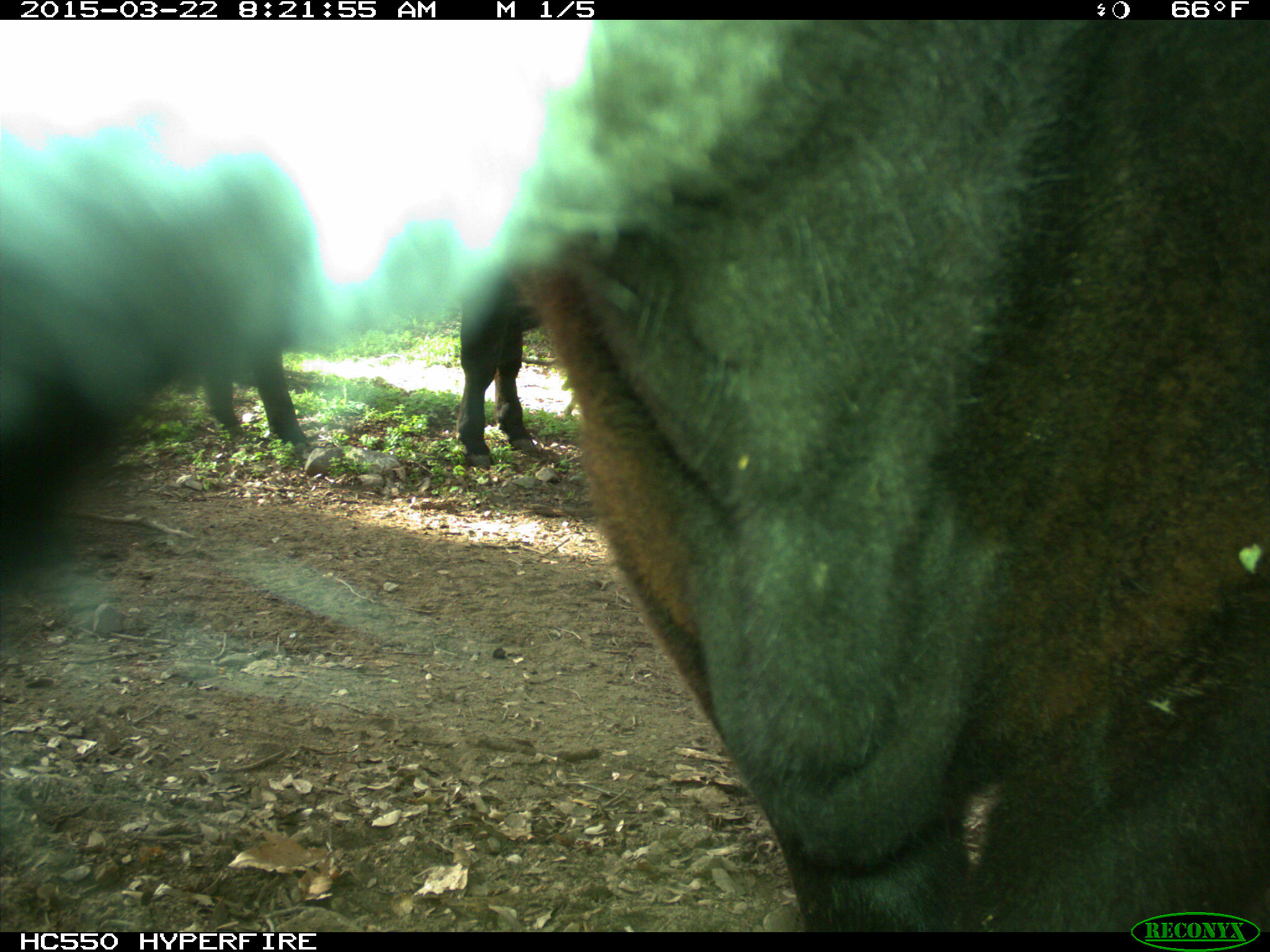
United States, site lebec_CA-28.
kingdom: Animalia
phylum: Chordata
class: Mammalia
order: Artiodactyla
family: Bovidae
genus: Bos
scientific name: Bos taurus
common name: domestic cow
Bos taurus (domestic cow).